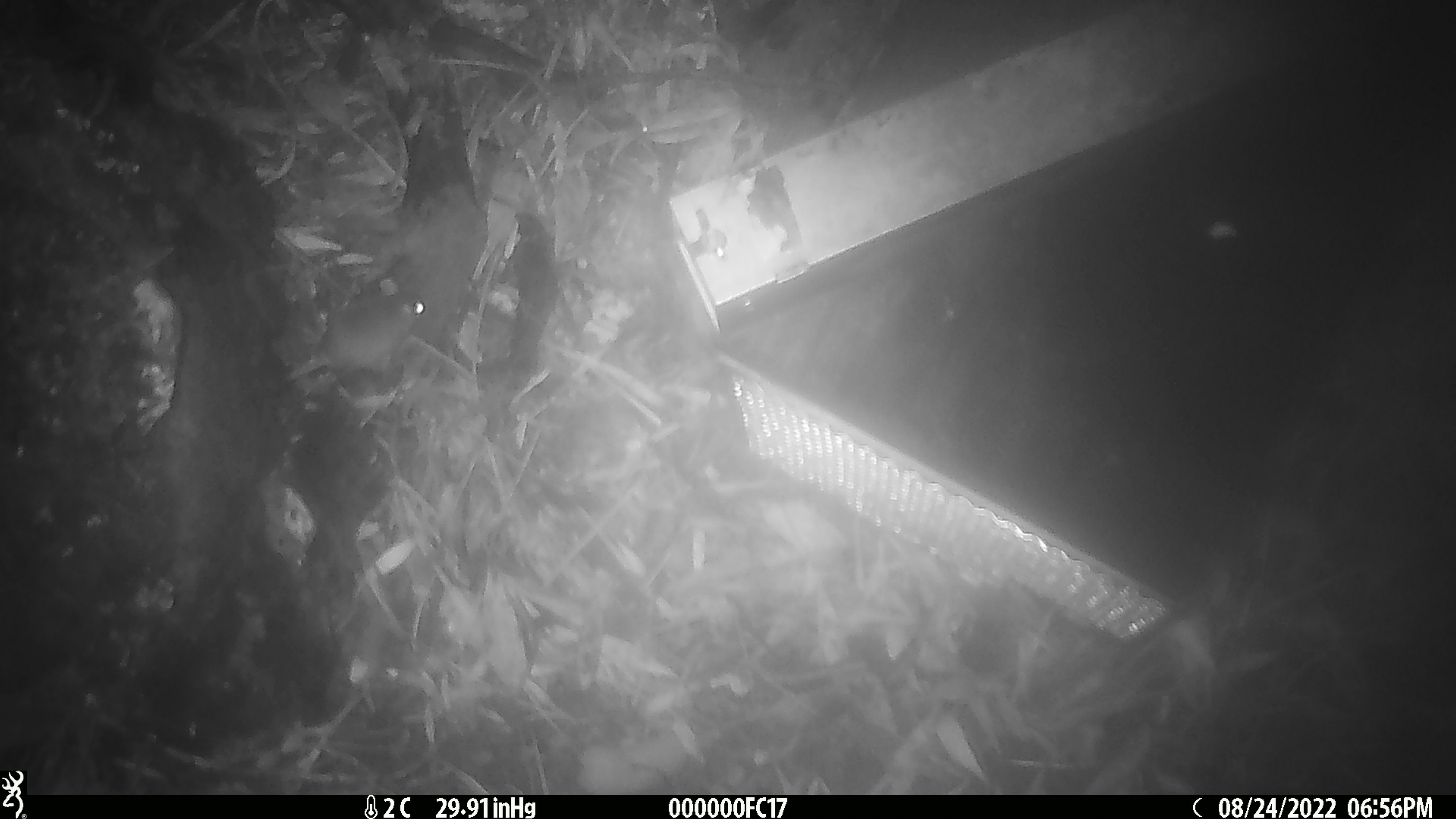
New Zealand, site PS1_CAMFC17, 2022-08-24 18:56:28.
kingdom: Animalia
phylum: Chordata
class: Mammalia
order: Rodentia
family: Muridae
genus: Mus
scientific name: Mus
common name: mouse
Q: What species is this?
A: Mouse (Mus).